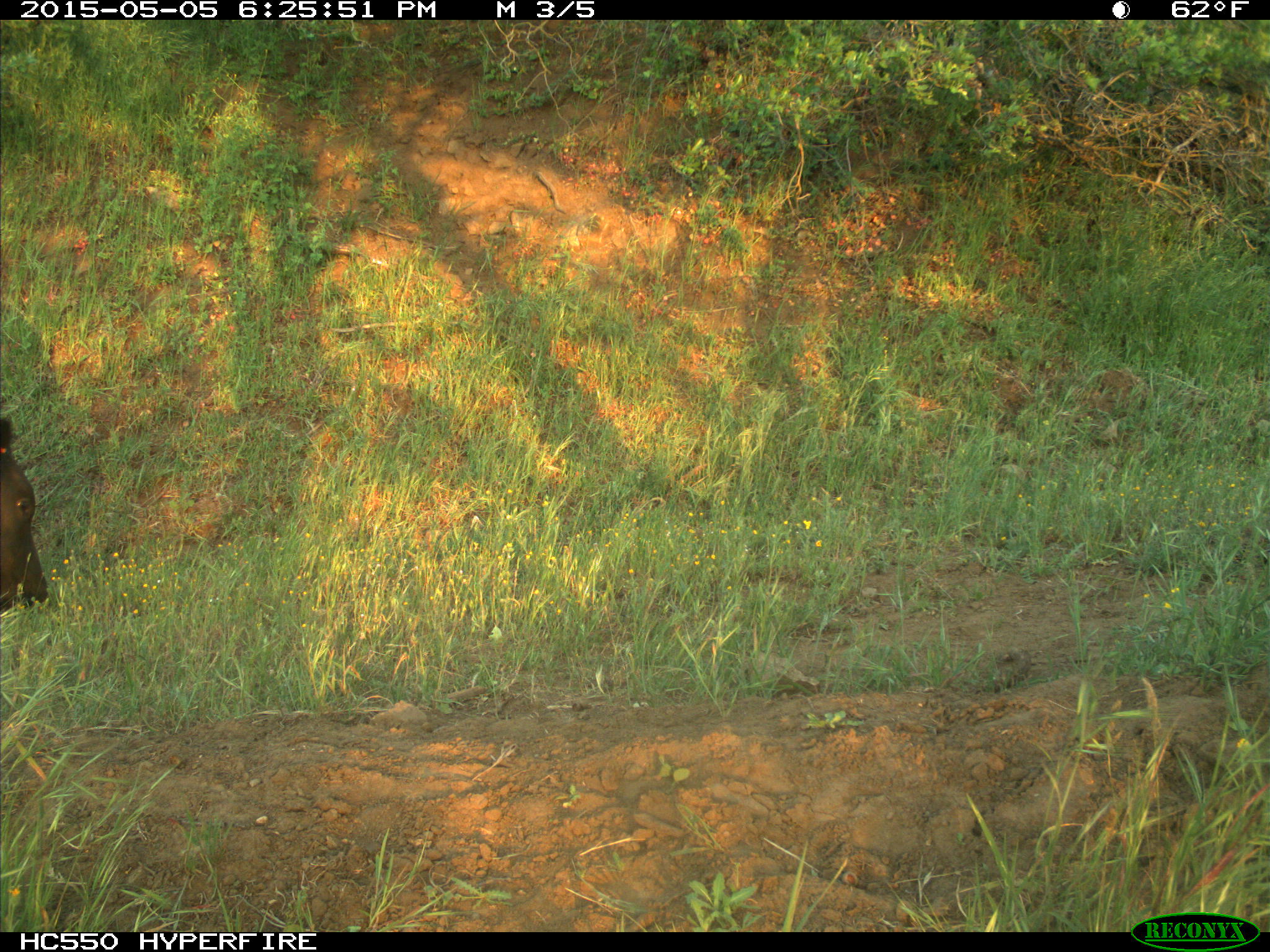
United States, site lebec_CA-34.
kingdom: Animalia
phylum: Chordata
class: Mammalia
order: Artiodactyla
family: Bovidae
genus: Bos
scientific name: Bos taurus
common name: domestic cow